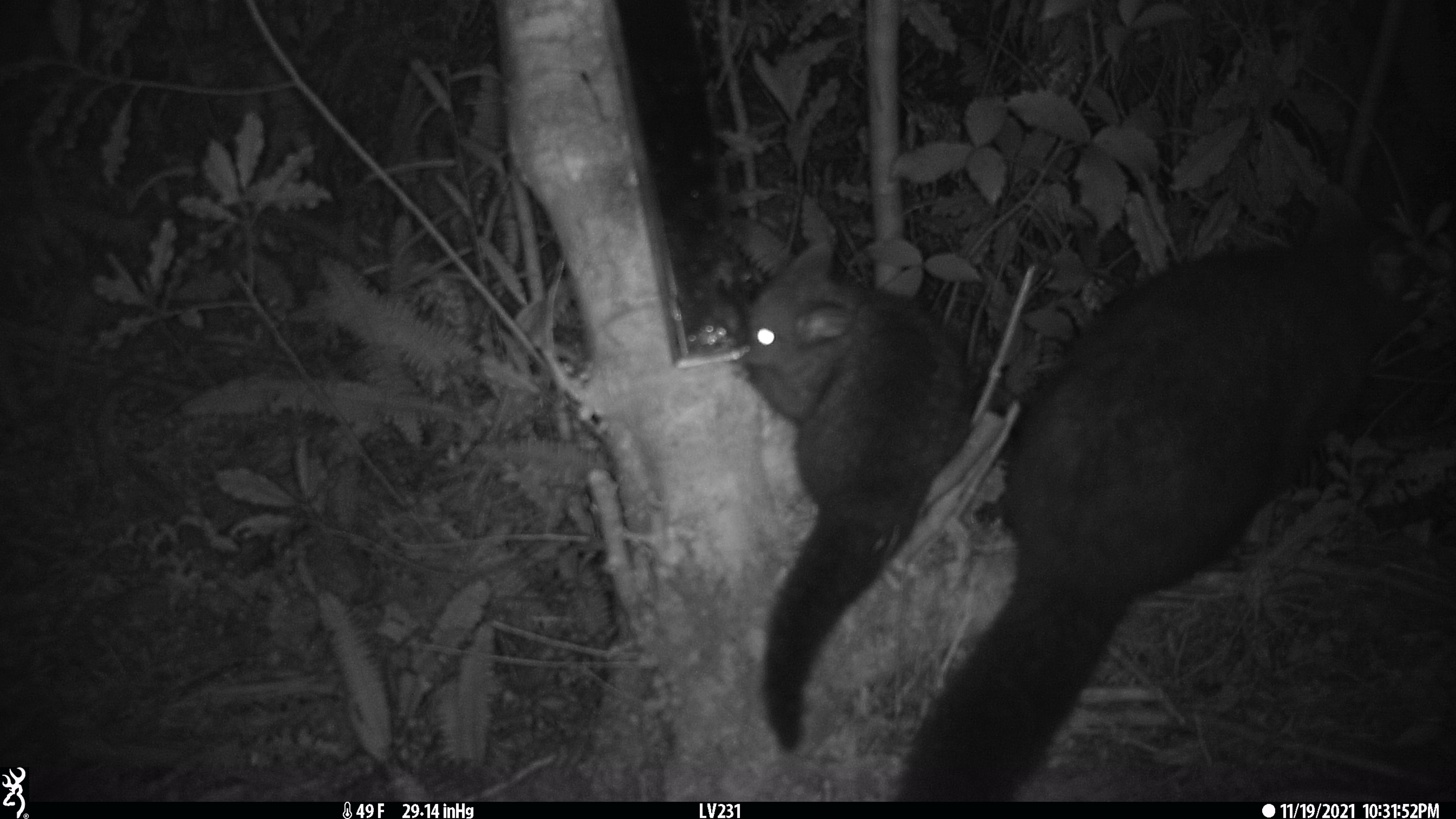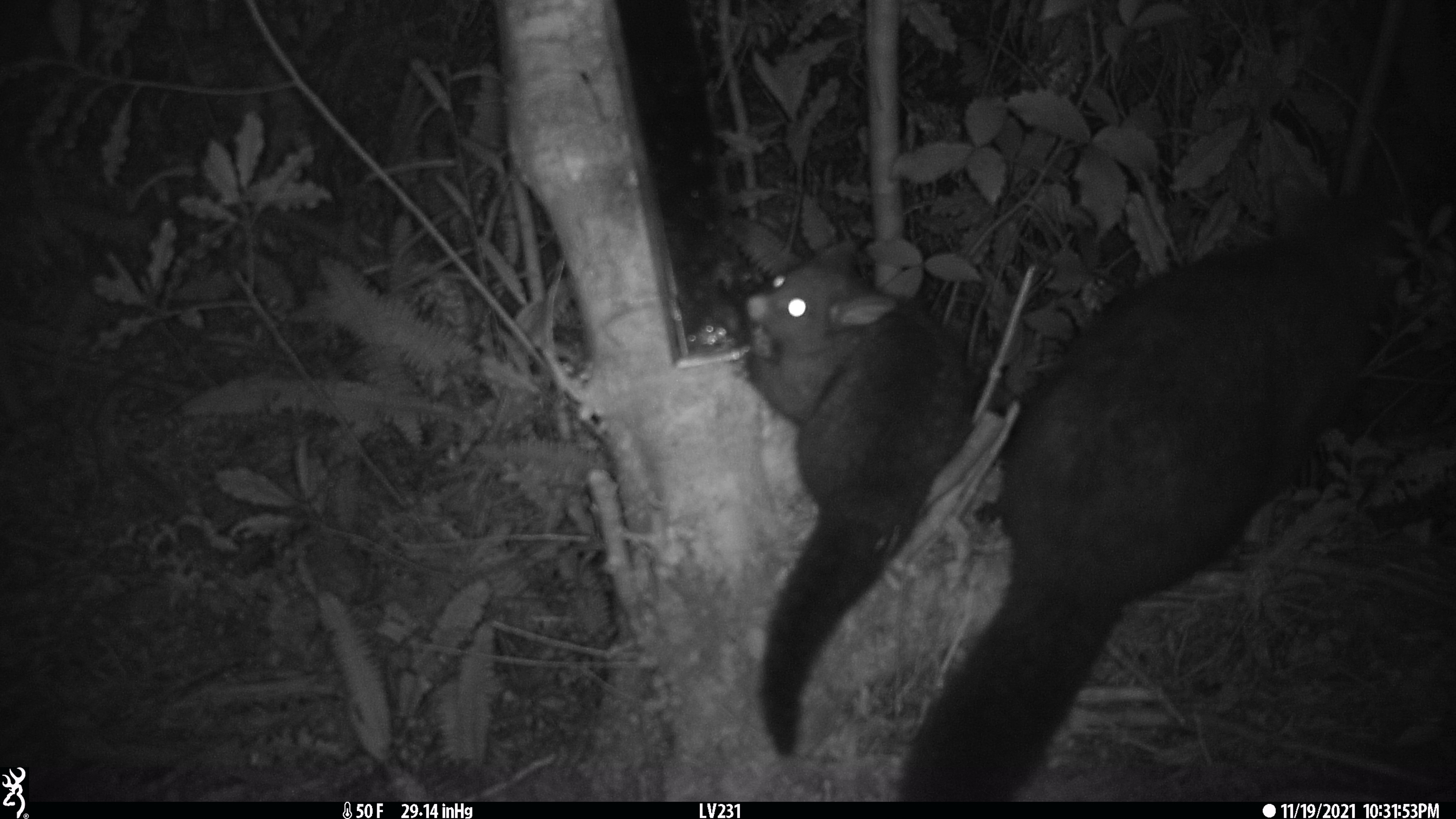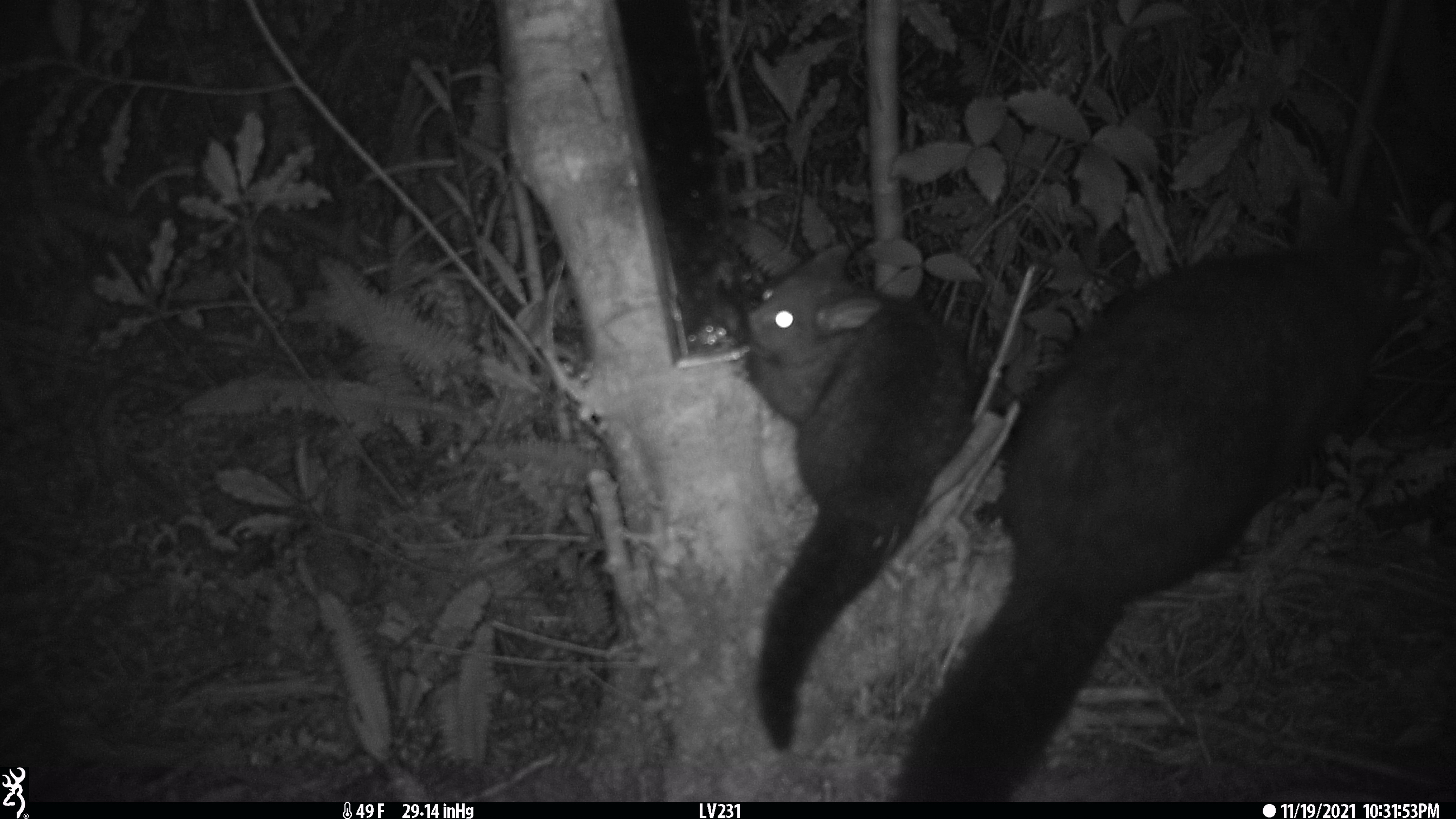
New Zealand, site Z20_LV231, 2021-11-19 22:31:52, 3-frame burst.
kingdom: Animalia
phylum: Chordata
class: Mammalia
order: Diprotodontia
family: Phalangeridae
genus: Trichosurus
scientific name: Trichosurus vulpecula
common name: common brushtail possum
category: possum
Possum (common brushtail possum) (Trichosurus vulpecula).